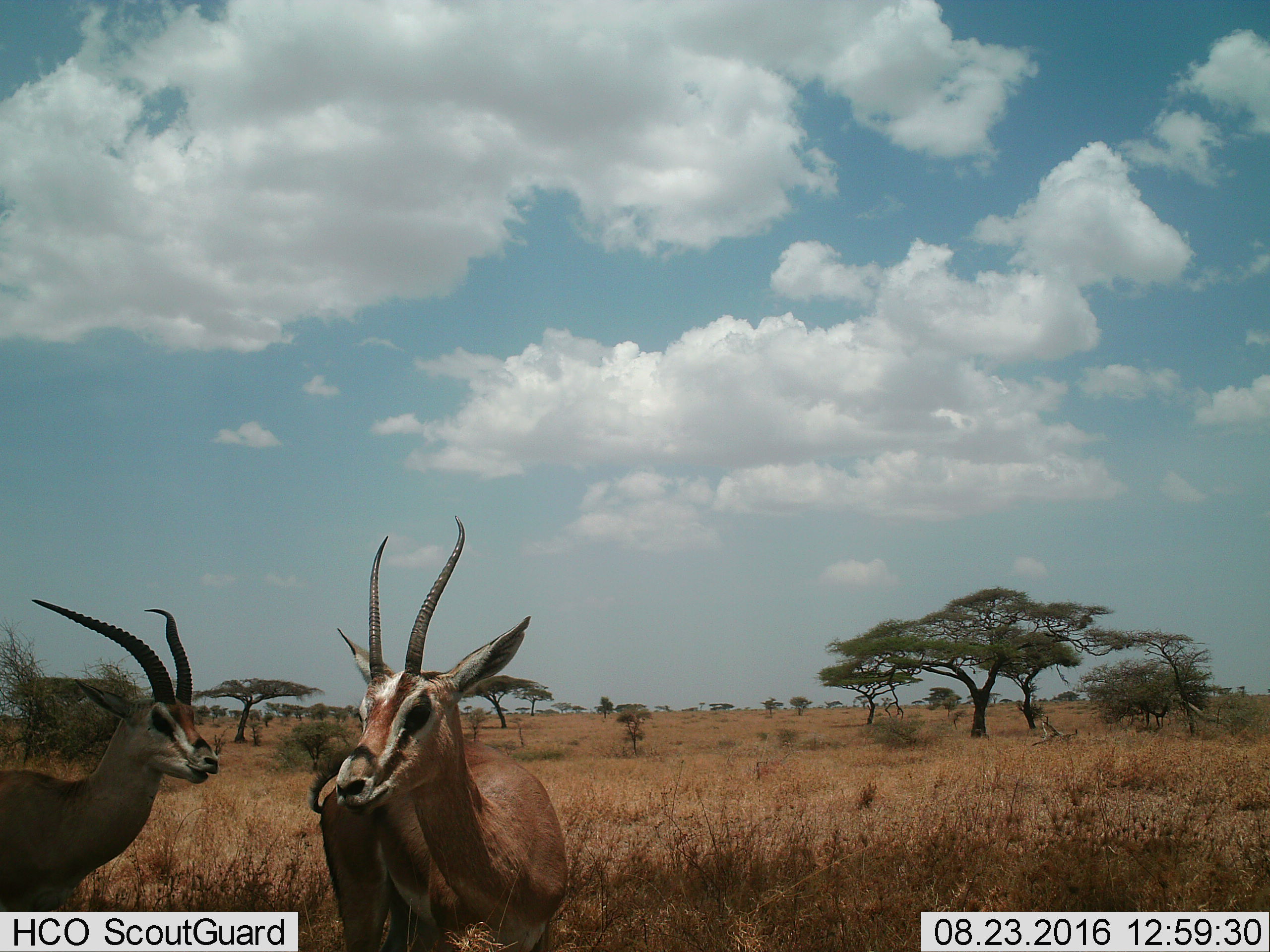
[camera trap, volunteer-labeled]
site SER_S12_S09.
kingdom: Animalia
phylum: Chordata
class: Mammalia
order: Artiodactyla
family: Bovidae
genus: Eudorcas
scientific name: Eudorcas thomsonii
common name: thomson's gazelle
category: gazellethomsons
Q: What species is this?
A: Gazellethomsons (thomson's gazelle) (Eudorcas thomsonii).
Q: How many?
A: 2.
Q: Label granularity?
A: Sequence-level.